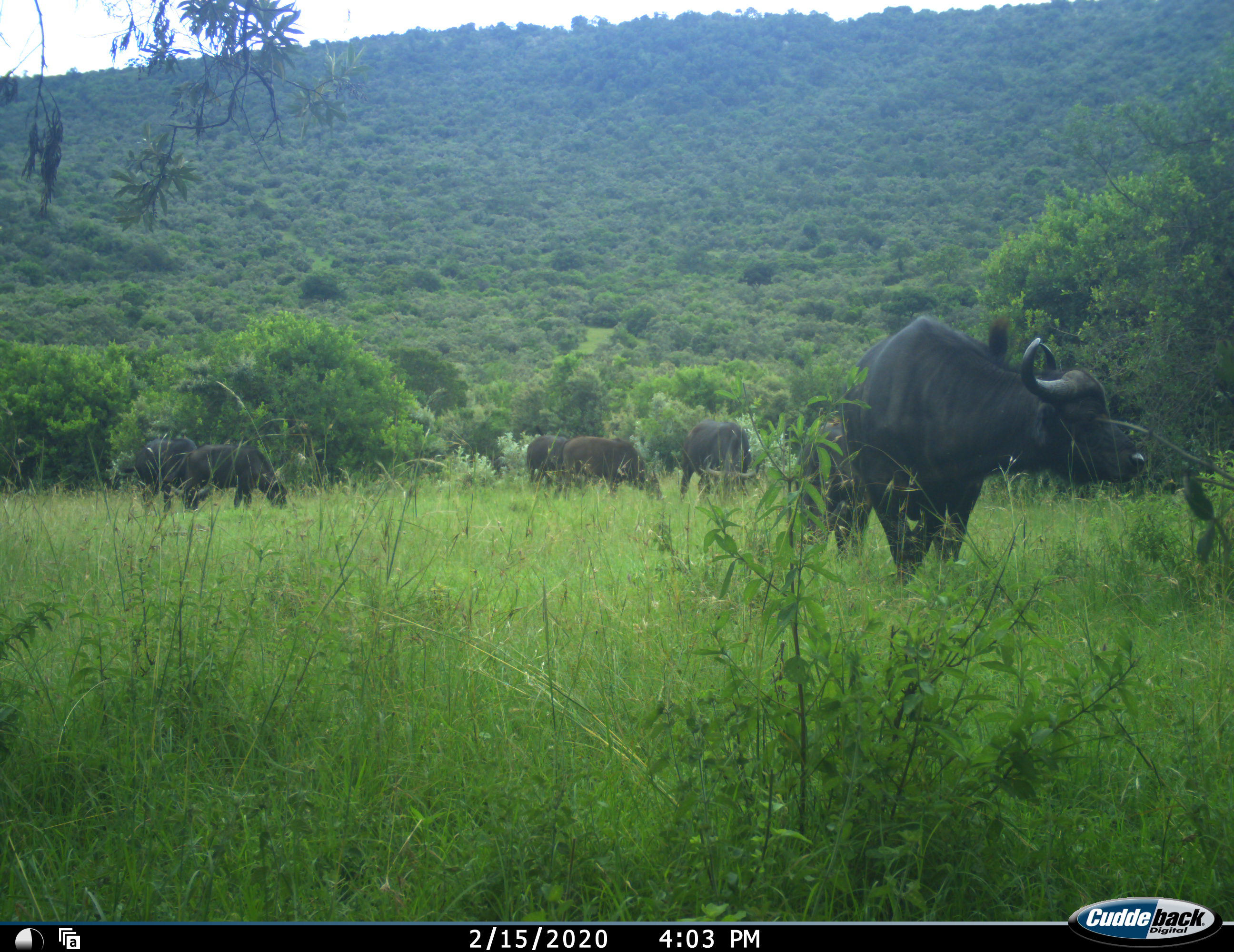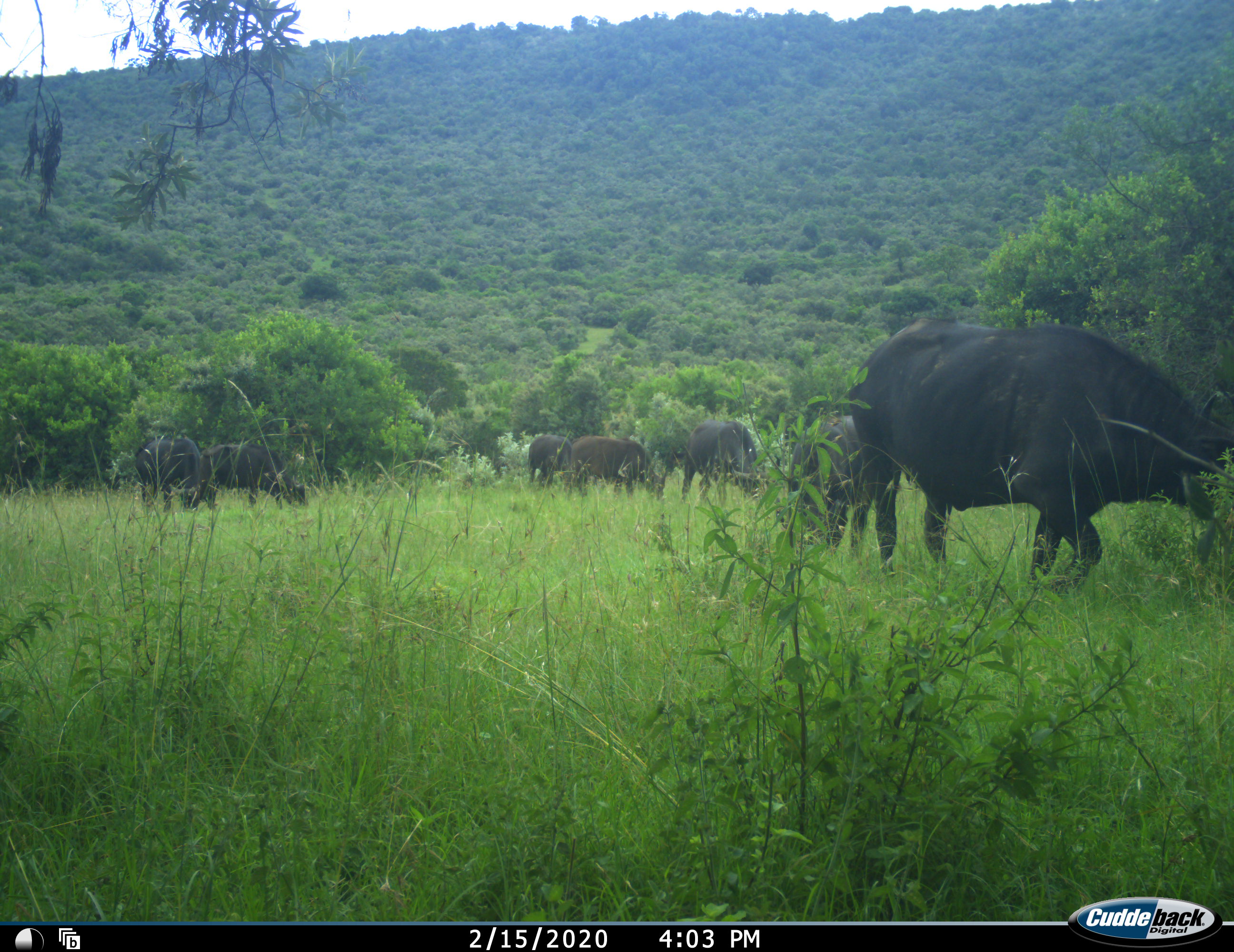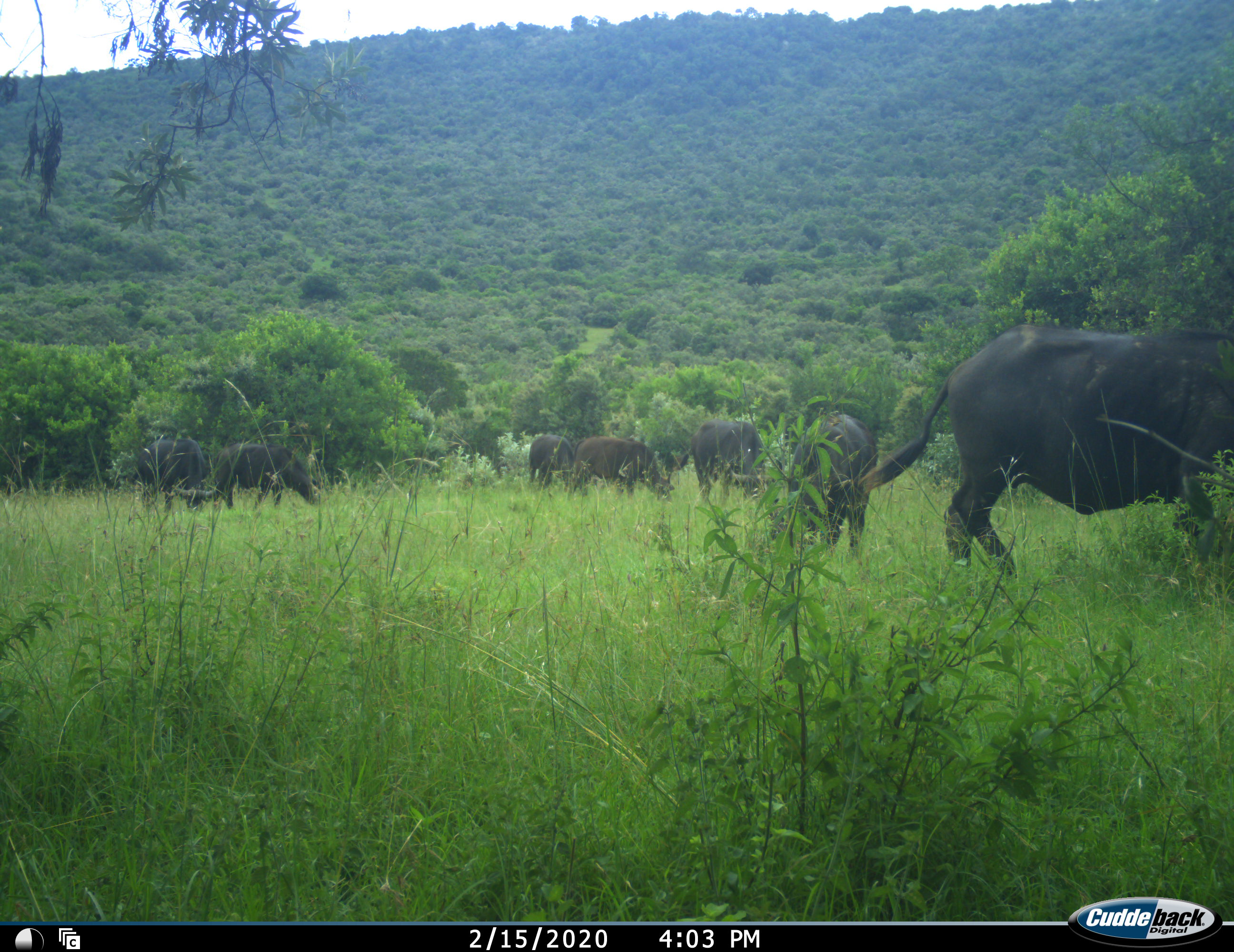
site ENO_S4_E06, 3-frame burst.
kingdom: Animalia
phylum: Chordata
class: Mammalia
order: Artiodactyla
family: Bovidae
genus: Syncerus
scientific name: Syncerus caffer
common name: african buffalo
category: buffalo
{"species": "buffalo (african buffalo) (Syncerus caffer)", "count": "7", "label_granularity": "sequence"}